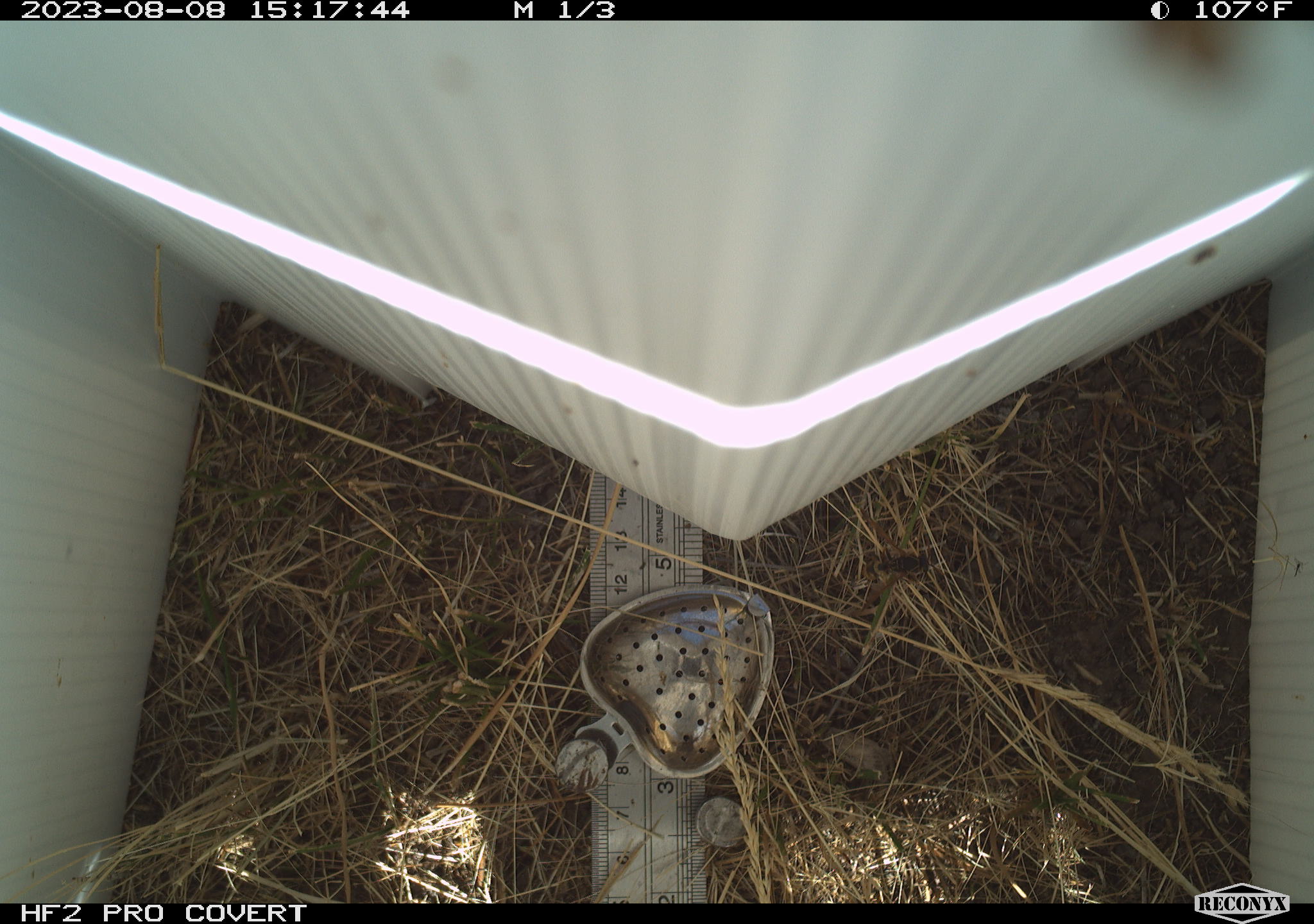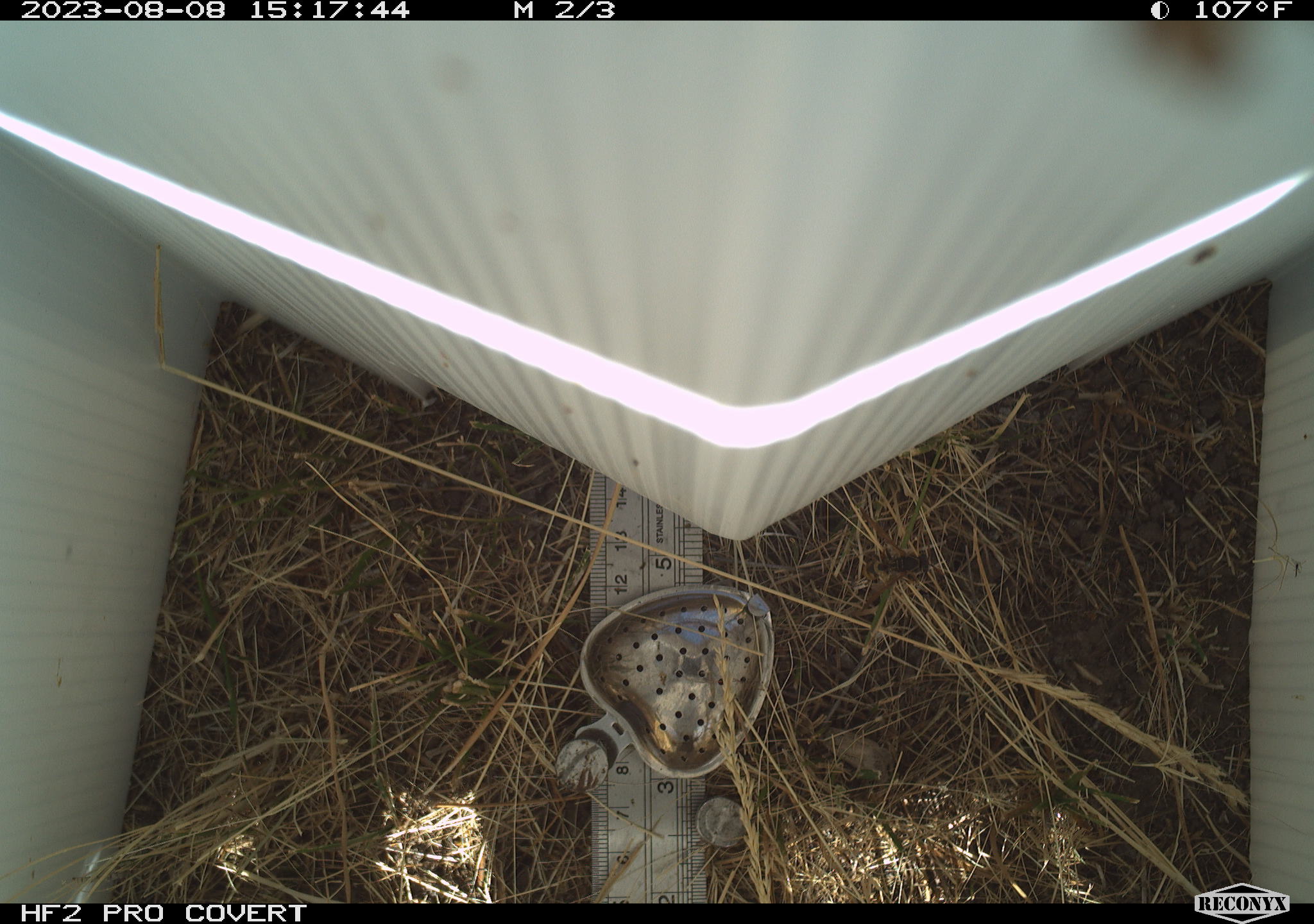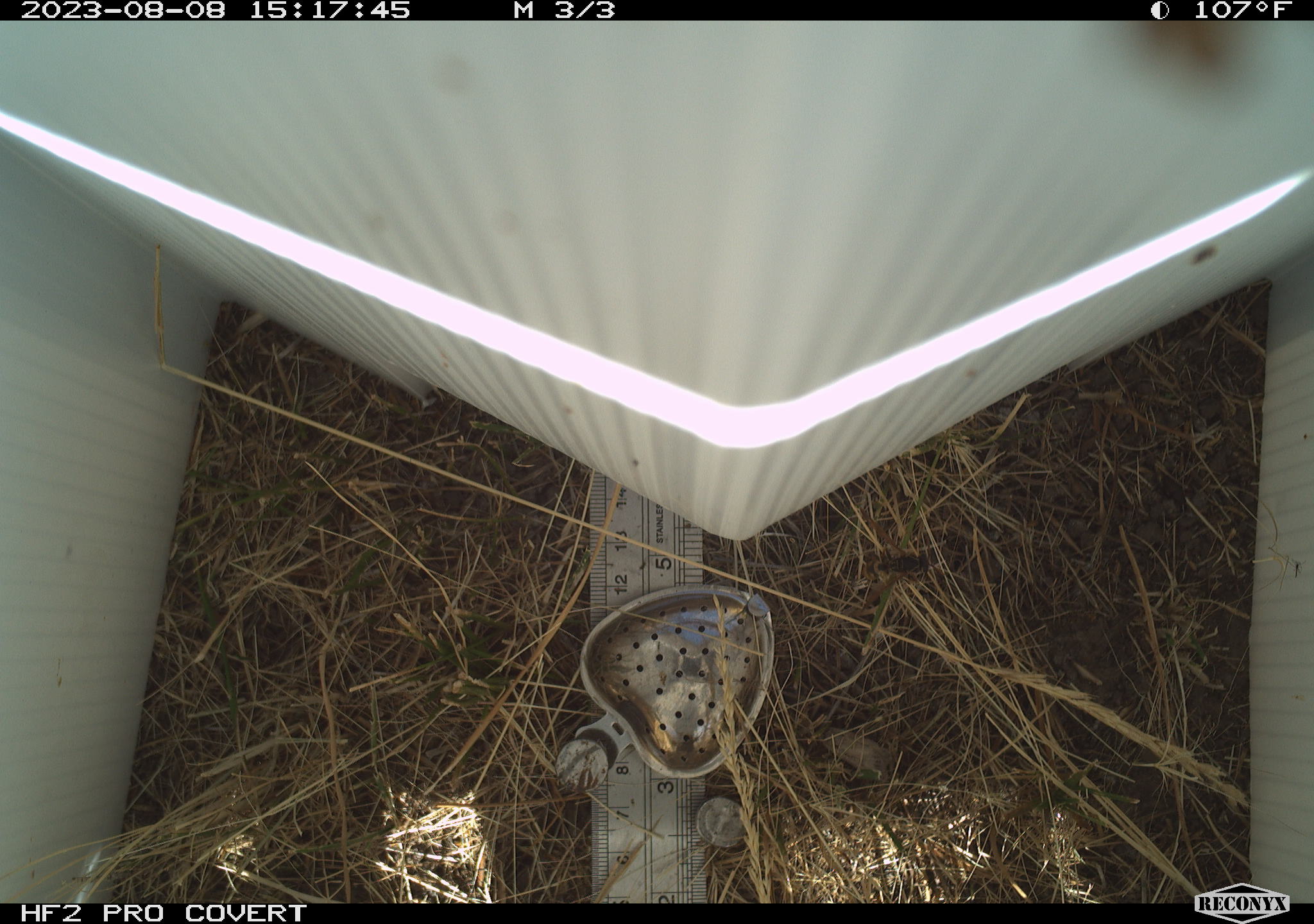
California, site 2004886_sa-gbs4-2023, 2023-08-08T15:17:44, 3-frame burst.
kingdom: Animalia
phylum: Arthropoda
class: Insecta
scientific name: Insecta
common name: insect